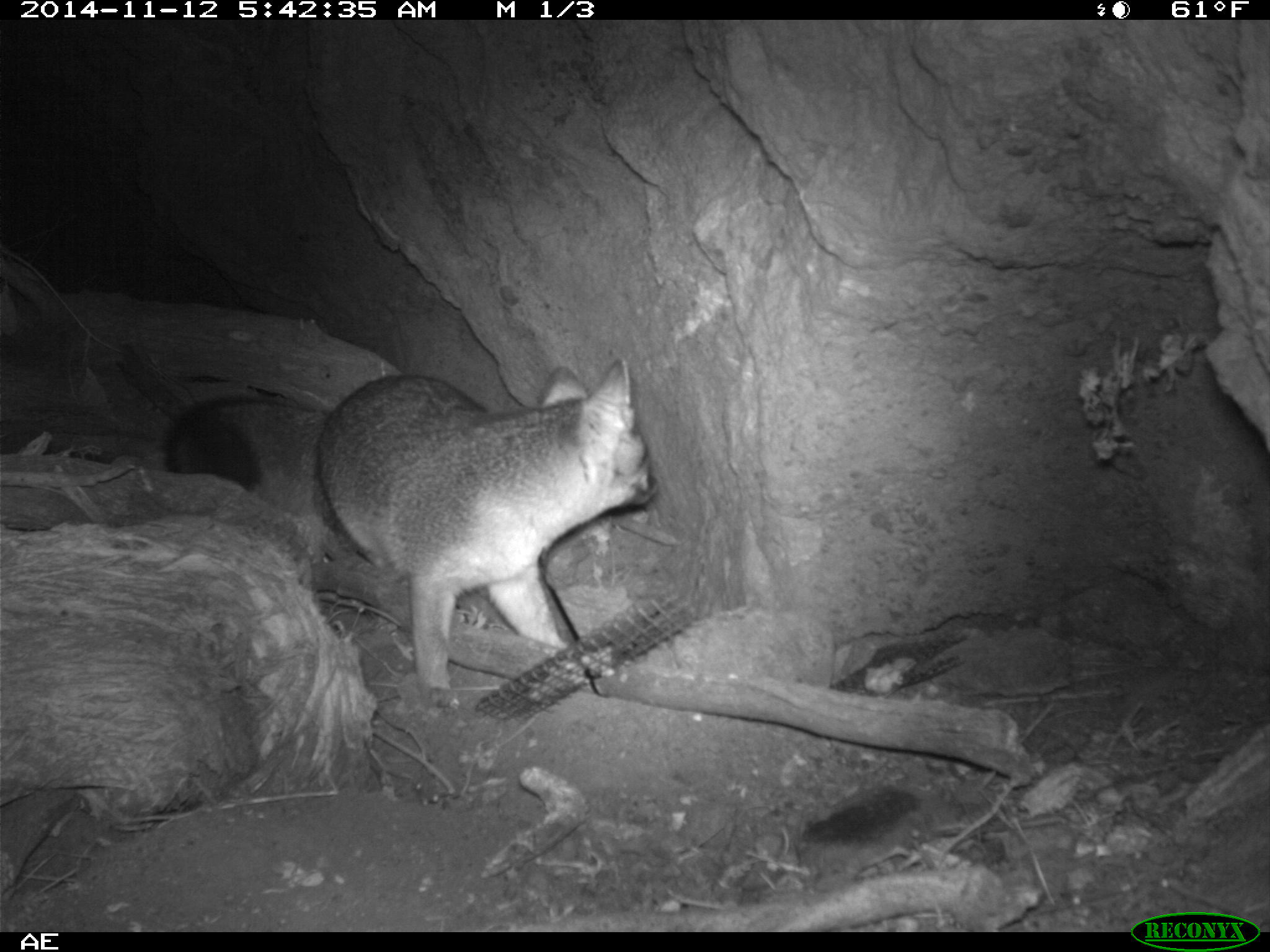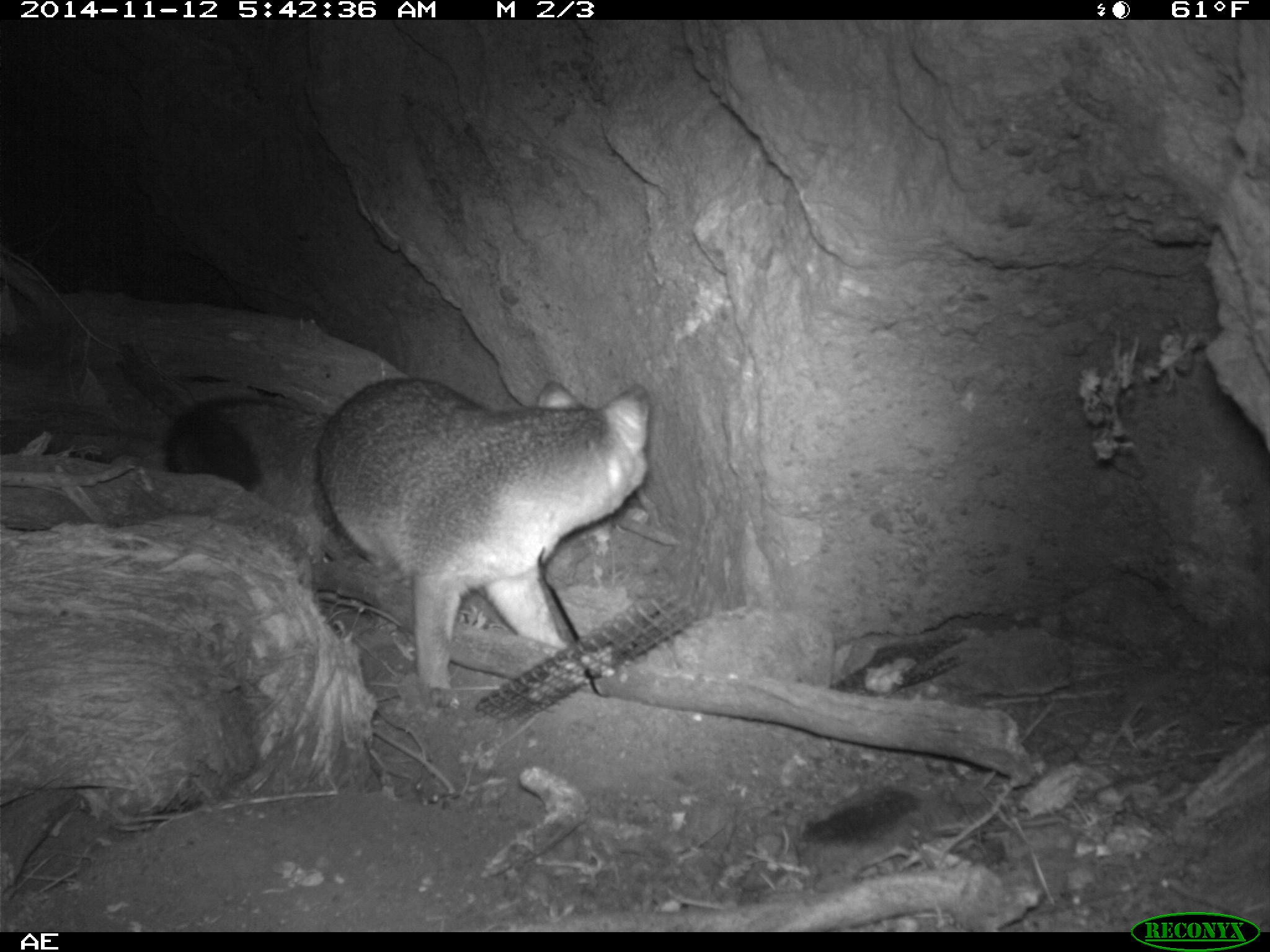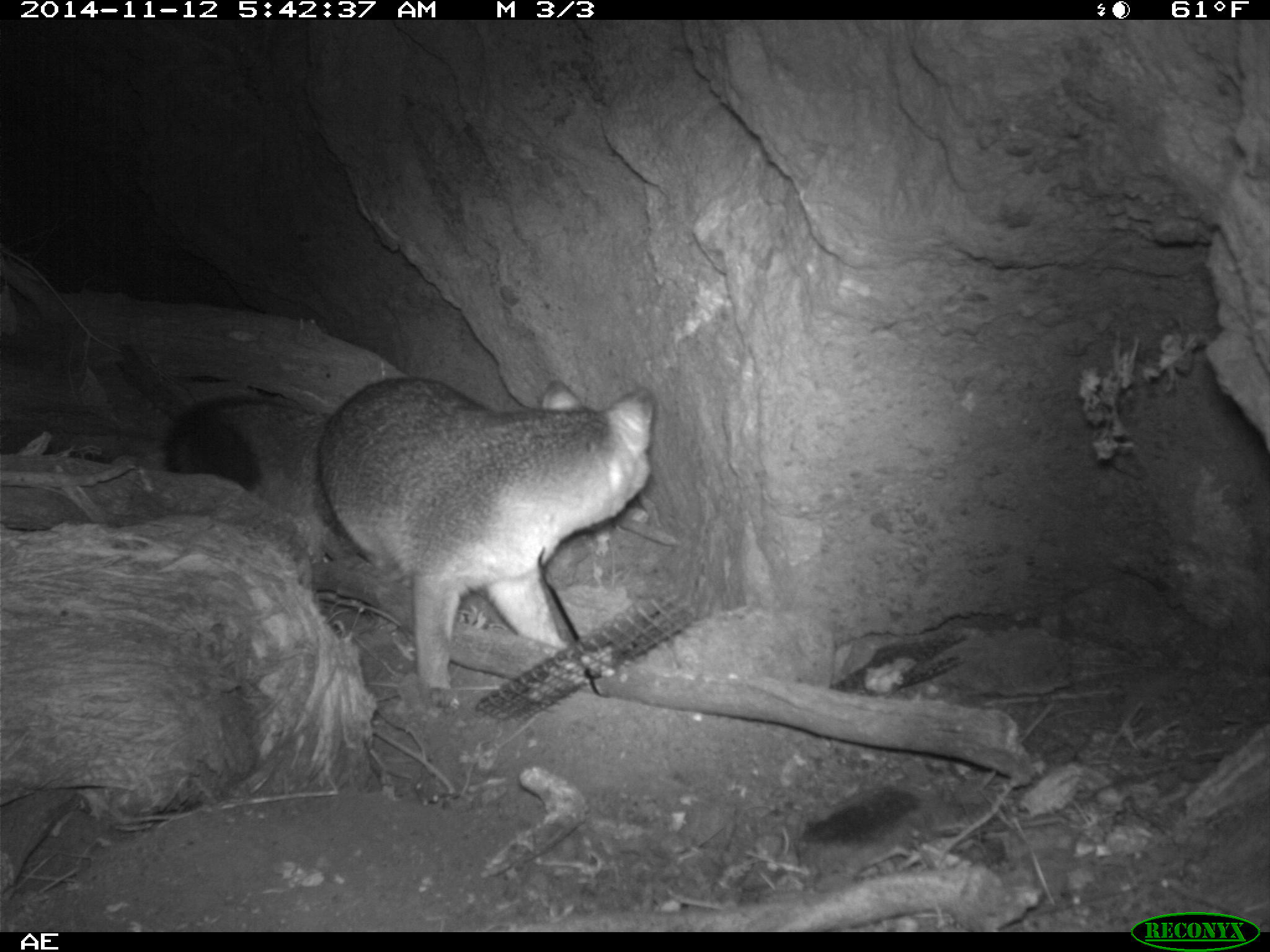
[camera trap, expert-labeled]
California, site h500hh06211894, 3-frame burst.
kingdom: Animalia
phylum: Chordata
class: Mammalia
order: Carnivora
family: Canidae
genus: Urocyon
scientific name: Urocyon littoralis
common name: island fox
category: fox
Fox (island fox) (Urocyon littoralis).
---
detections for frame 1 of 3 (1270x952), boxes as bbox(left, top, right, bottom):
fox: bbox(163, 358, 657, 705)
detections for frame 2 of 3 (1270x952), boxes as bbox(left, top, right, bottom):
fox: bbox(161, 379, 652, 712)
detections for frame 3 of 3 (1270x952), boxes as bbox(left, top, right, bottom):
fox: bbox(162, 376, 653, 710)